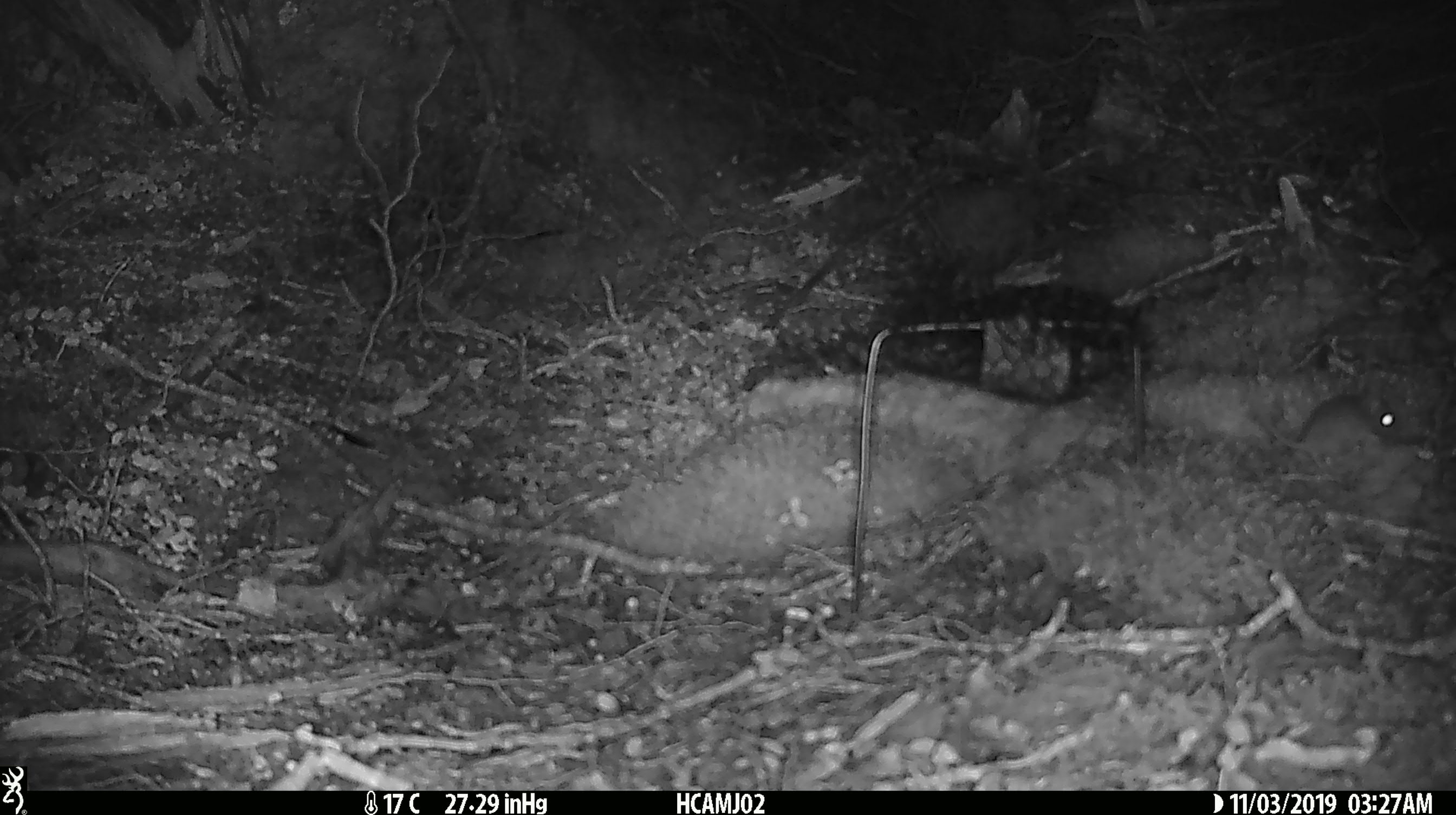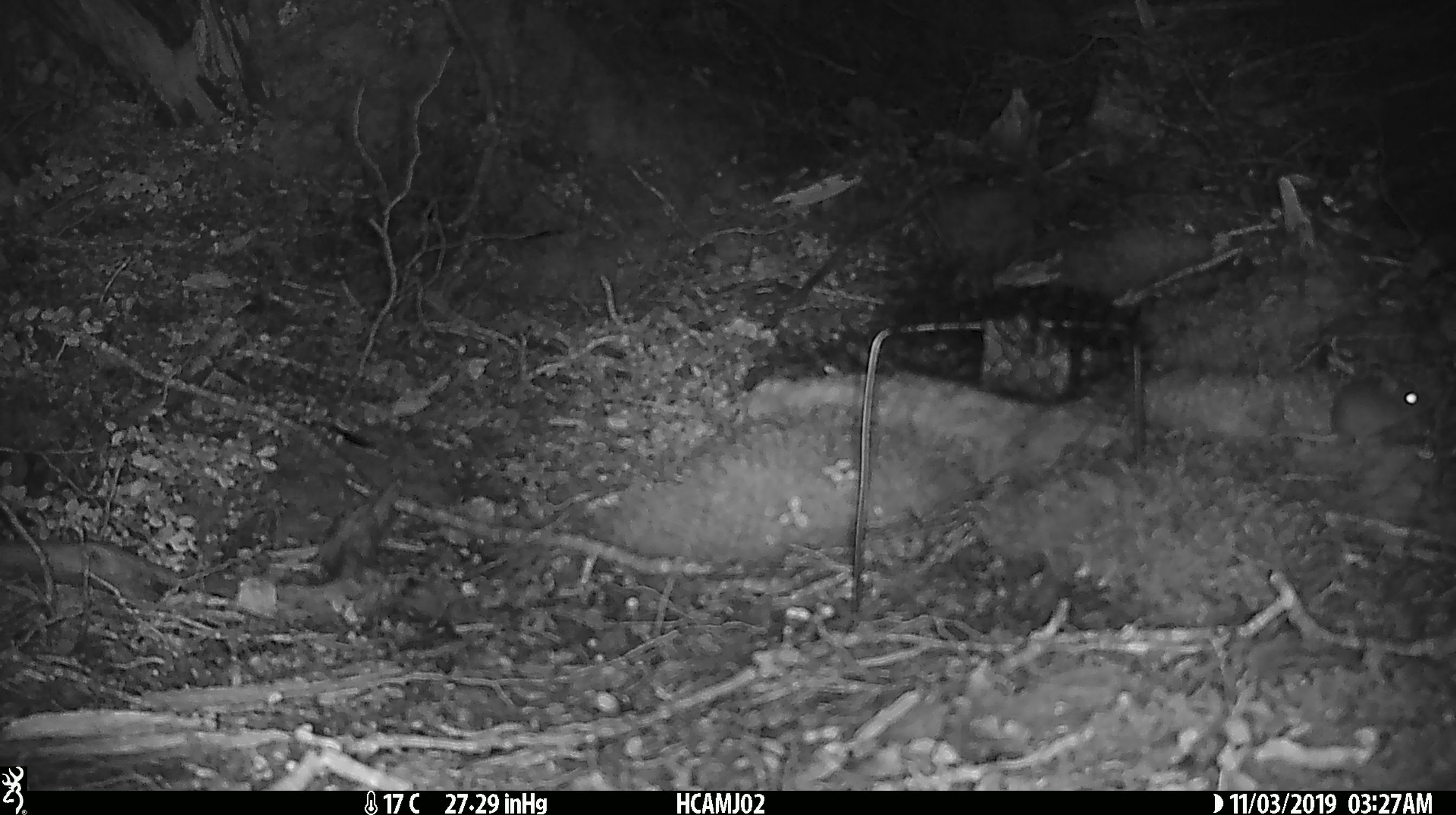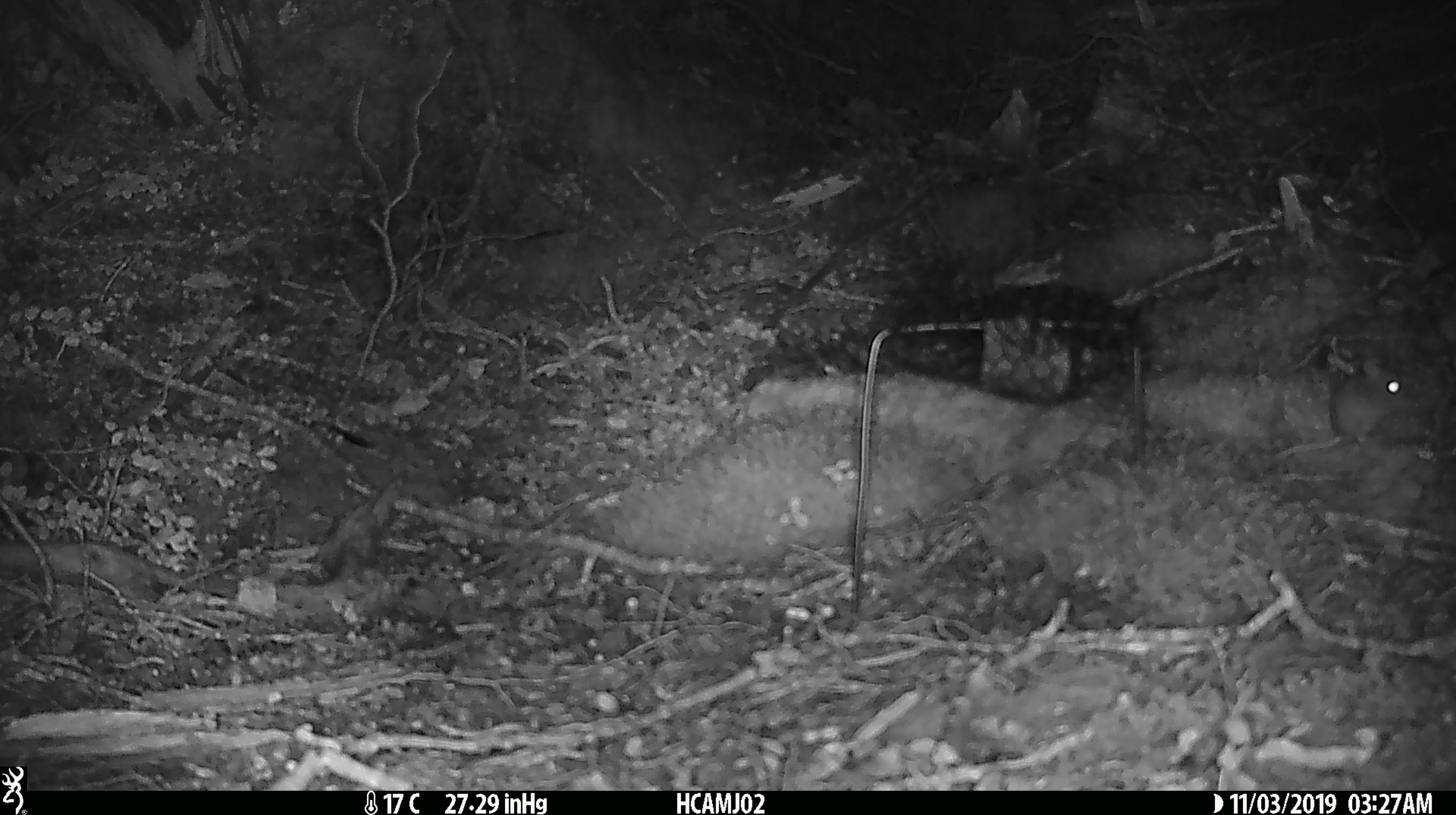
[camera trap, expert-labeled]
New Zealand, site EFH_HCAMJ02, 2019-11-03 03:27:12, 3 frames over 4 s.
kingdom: Animalia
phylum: Chordata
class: Mammalia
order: Rodentia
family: Muridae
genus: Mus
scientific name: Mus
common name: mouse